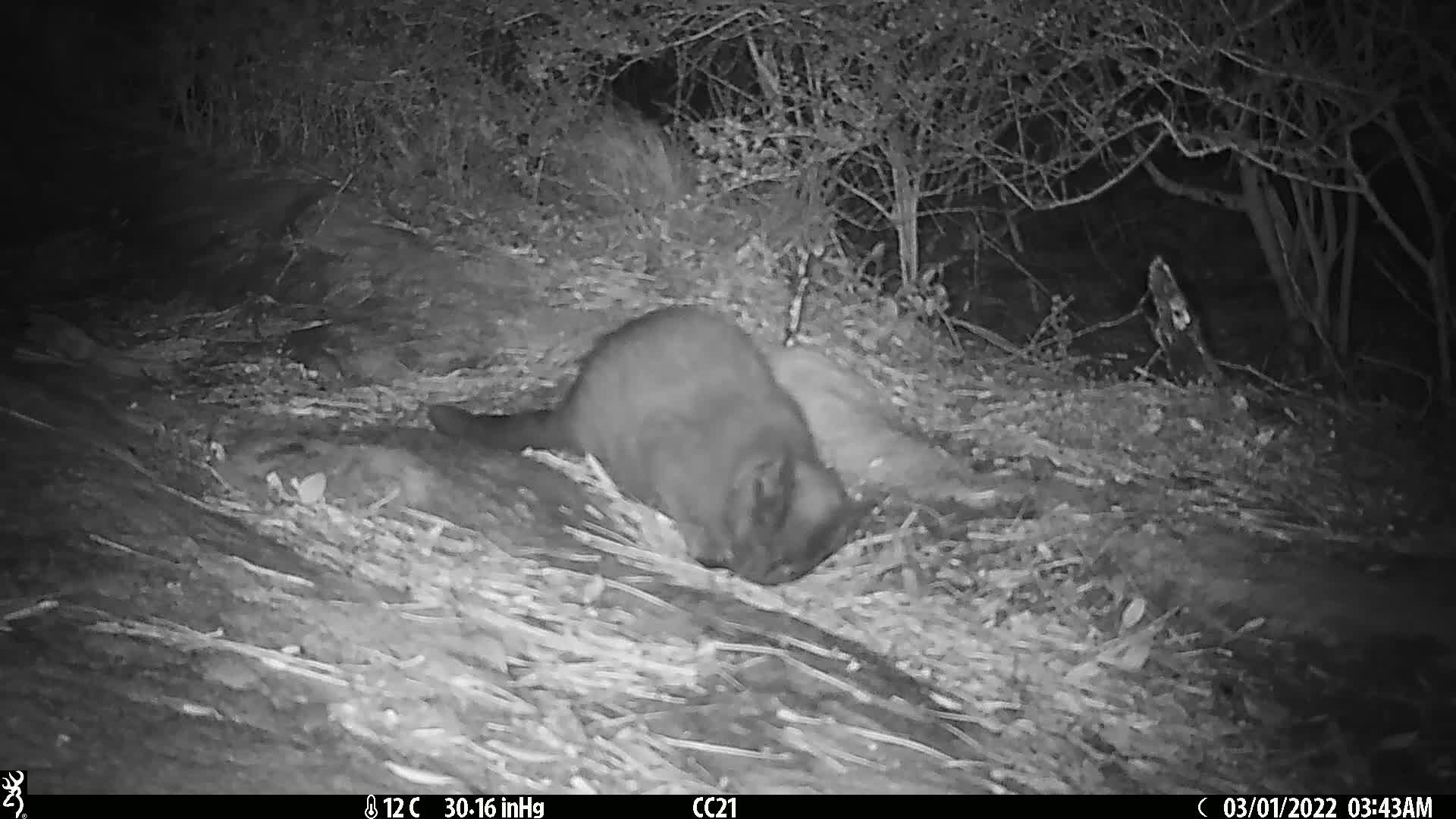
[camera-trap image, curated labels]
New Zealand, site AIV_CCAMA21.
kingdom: Animalia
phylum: Chordata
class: Mammalia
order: Carnivora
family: Felidae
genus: Felis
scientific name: Felis catus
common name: domestic cat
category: cat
Cat (domestic cat) (Felis catus).